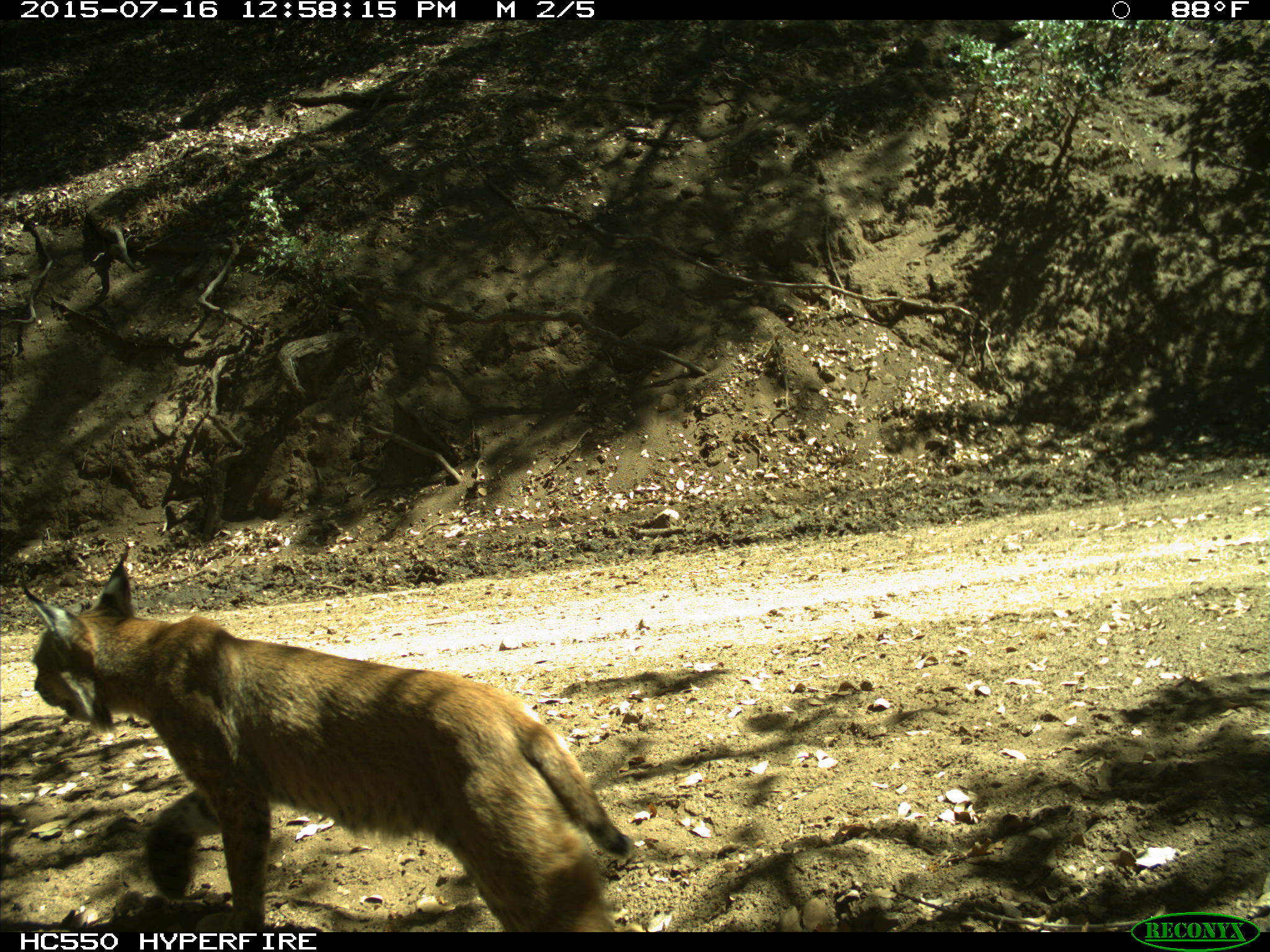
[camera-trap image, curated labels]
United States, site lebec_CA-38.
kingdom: Animalia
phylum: Chordata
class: Mammalia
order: Carnivora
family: Felidae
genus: Lynx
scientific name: Lynx rufus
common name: bobcat